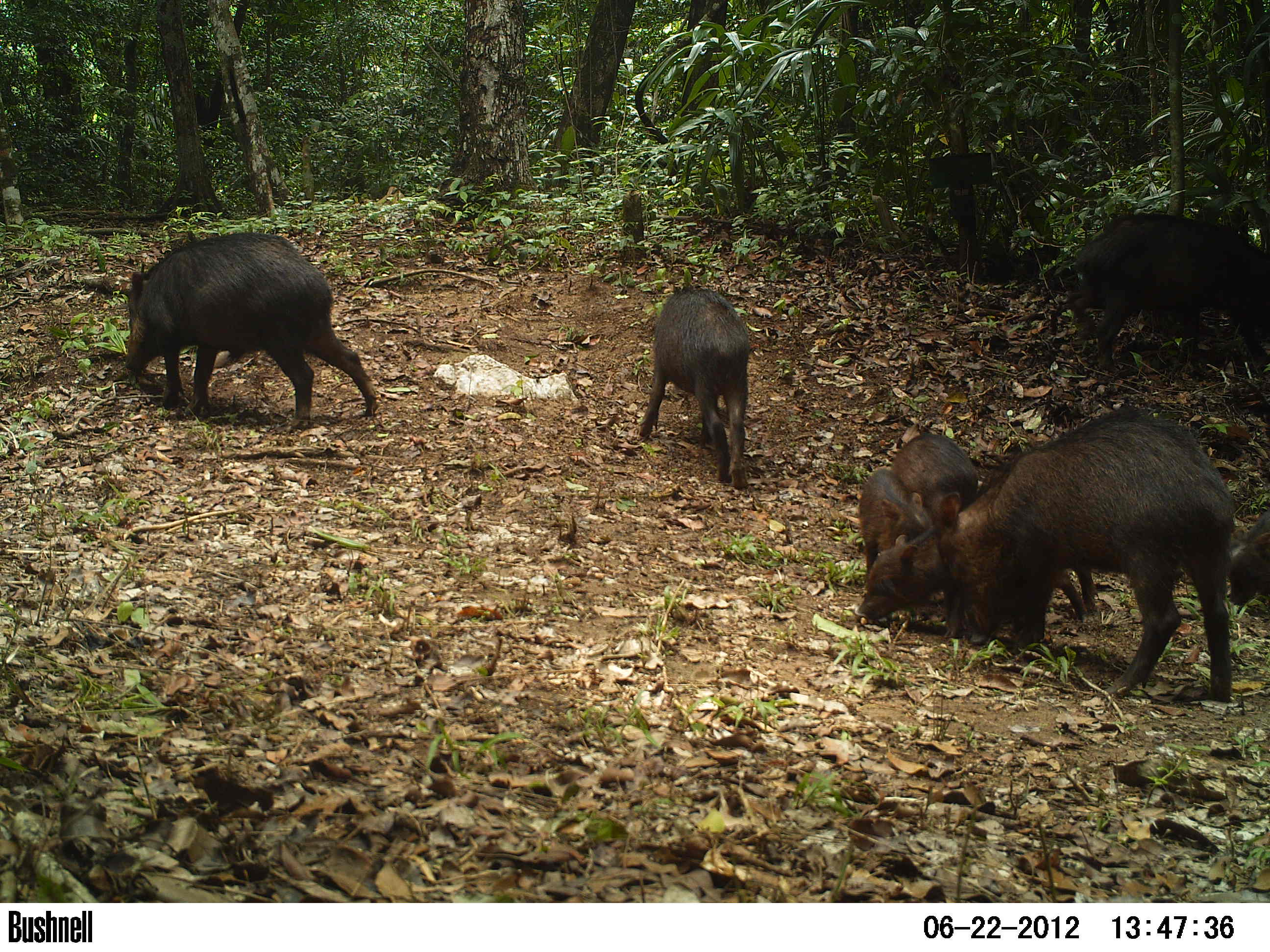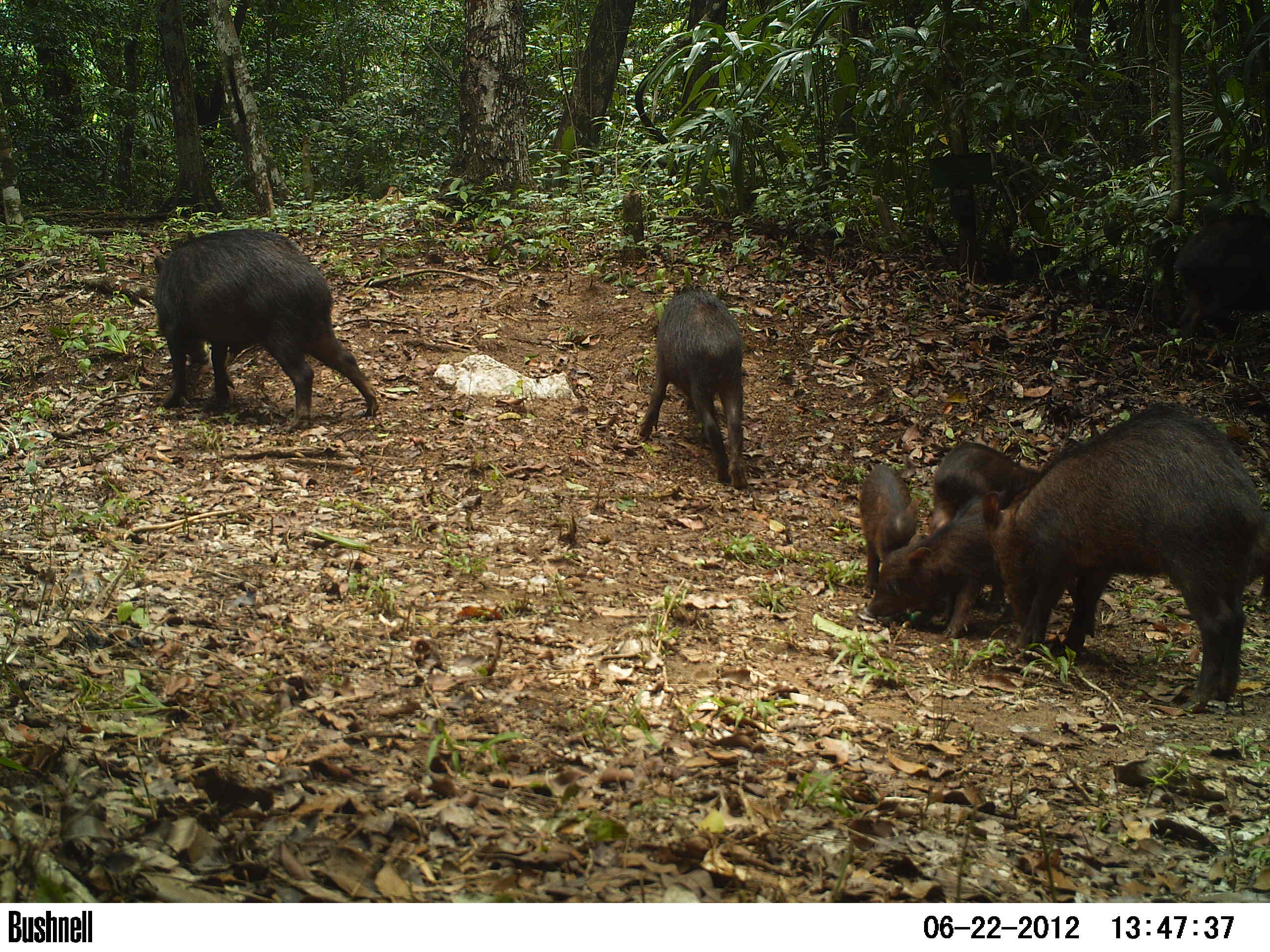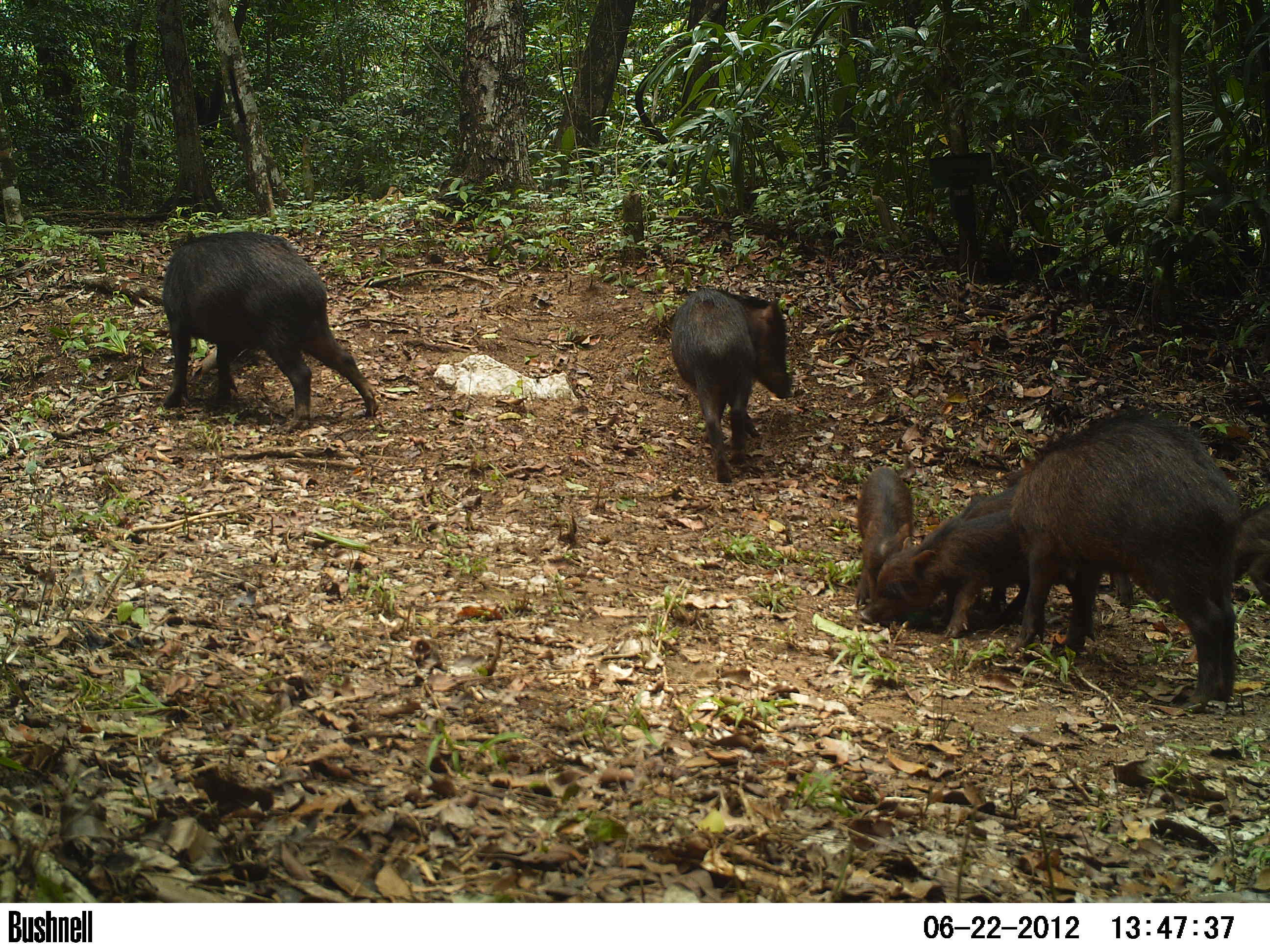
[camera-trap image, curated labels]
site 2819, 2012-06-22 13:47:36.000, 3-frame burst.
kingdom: Animalia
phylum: Chordata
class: Mammalia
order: Artiodactyla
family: Tayassuidae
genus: Tayassu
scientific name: Tayassu pecari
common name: white-lipped peccary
Tayassu pecari (white-lipped peccary), count 14, age adult.